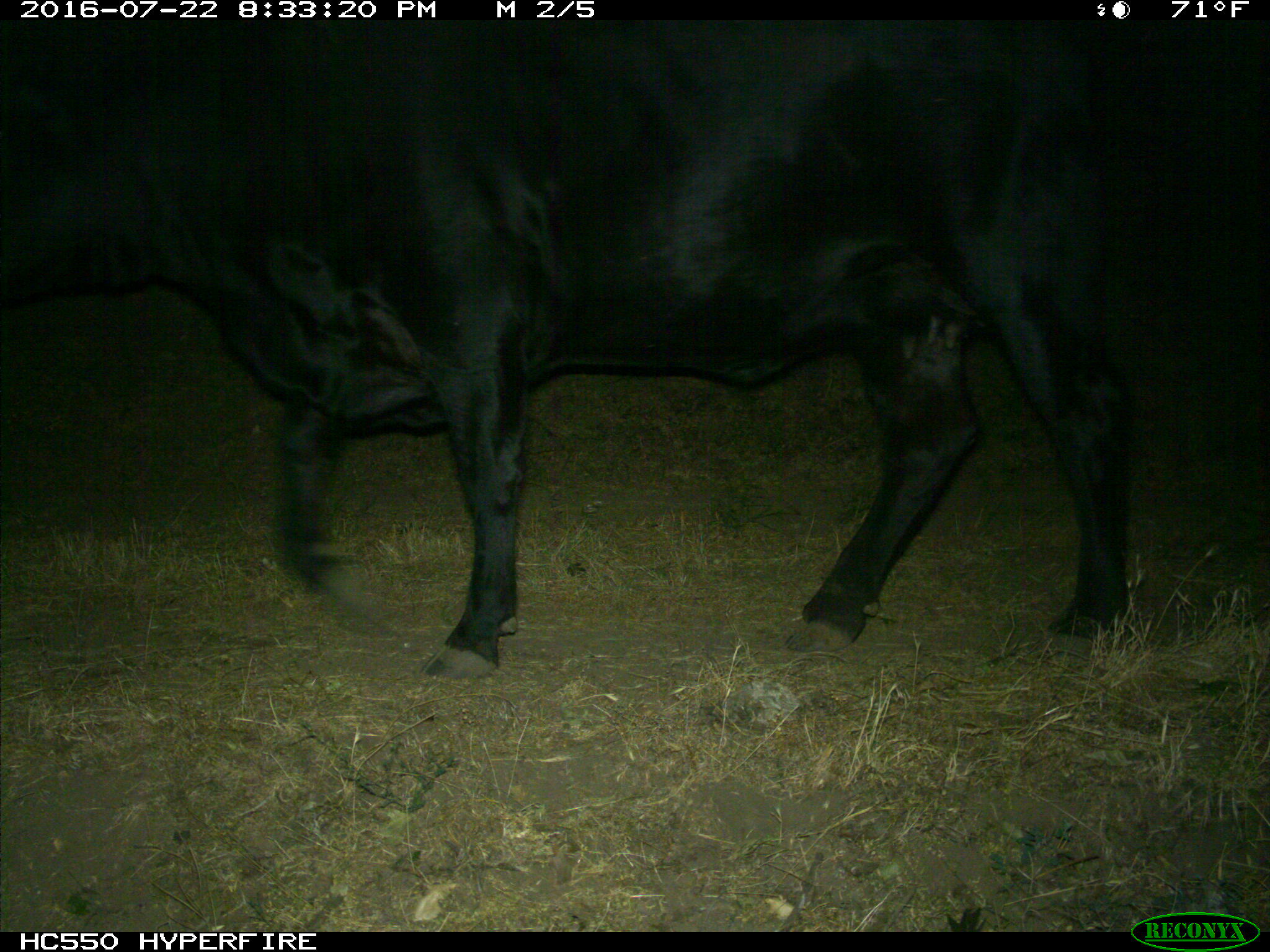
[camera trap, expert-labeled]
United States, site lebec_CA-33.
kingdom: Animalia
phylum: Chordata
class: Mammalia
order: Artiodactyla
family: Bovidae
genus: Bos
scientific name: Bos taurus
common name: domestic cow